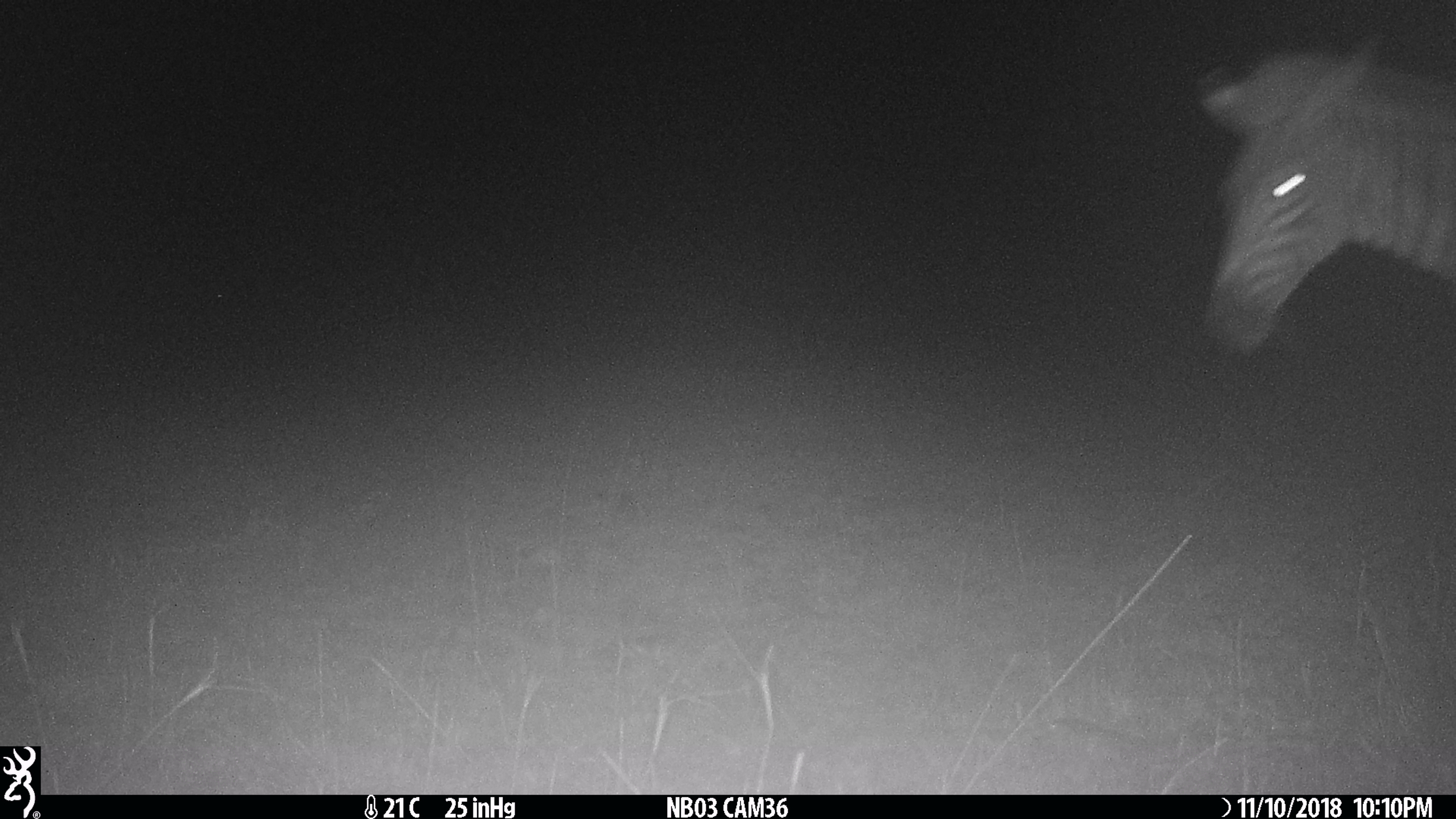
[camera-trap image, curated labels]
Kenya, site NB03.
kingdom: Animalia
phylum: Chordata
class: Mammalia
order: Perissodactyla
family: Equidae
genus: Equus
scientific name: Equus quagga burchellii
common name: burchell's zebra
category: zebra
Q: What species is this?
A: Zebra (burchell's zebra) (Equus quagga burchellii).